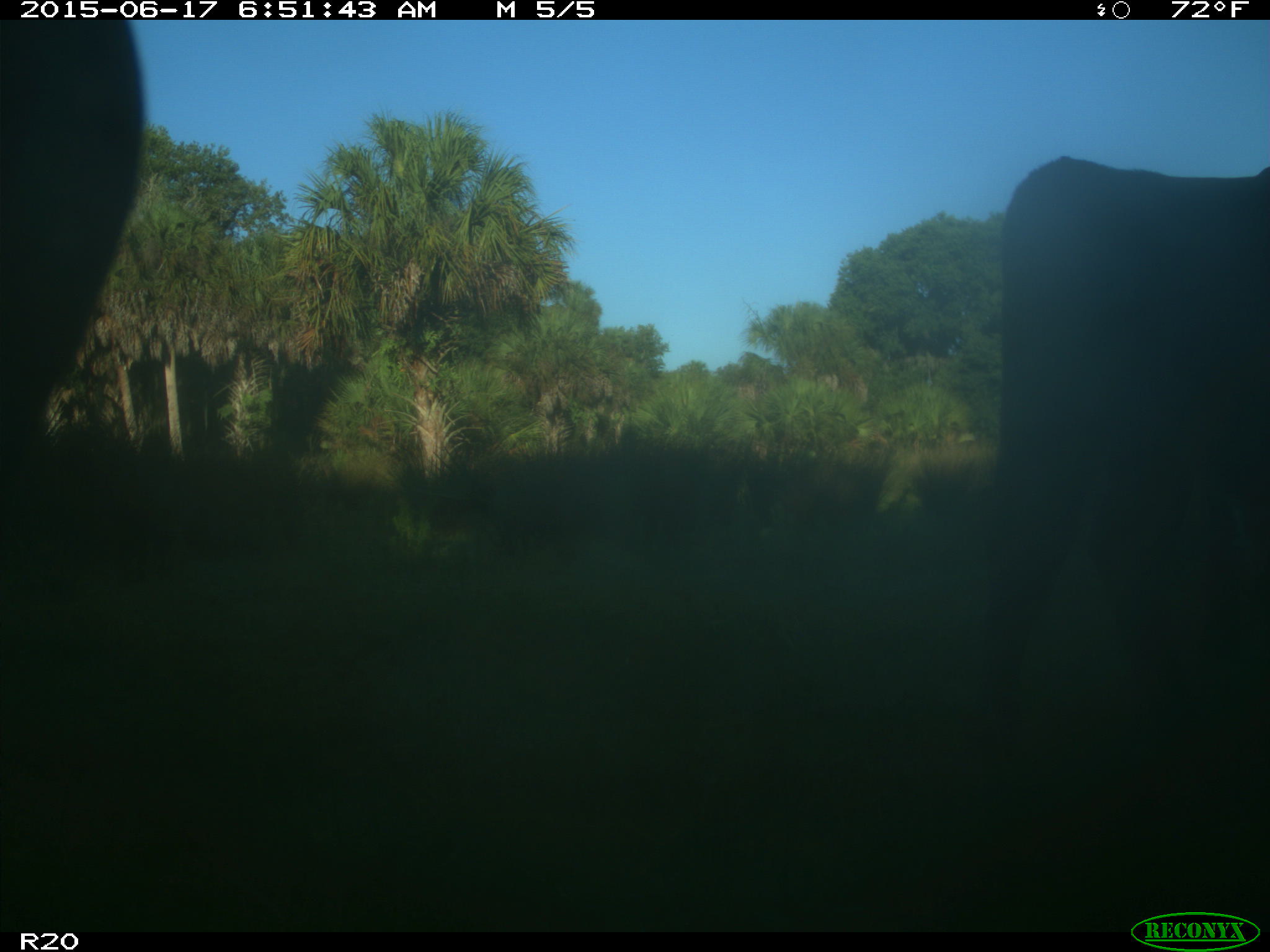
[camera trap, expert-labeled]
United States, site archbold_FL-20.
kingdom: Animalia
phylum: Chordata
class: Mammalia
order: Artiodactyla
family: Bovidae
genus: Bos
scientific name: Bos taurus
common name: domestic cow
Bos taurus (domestic cow).